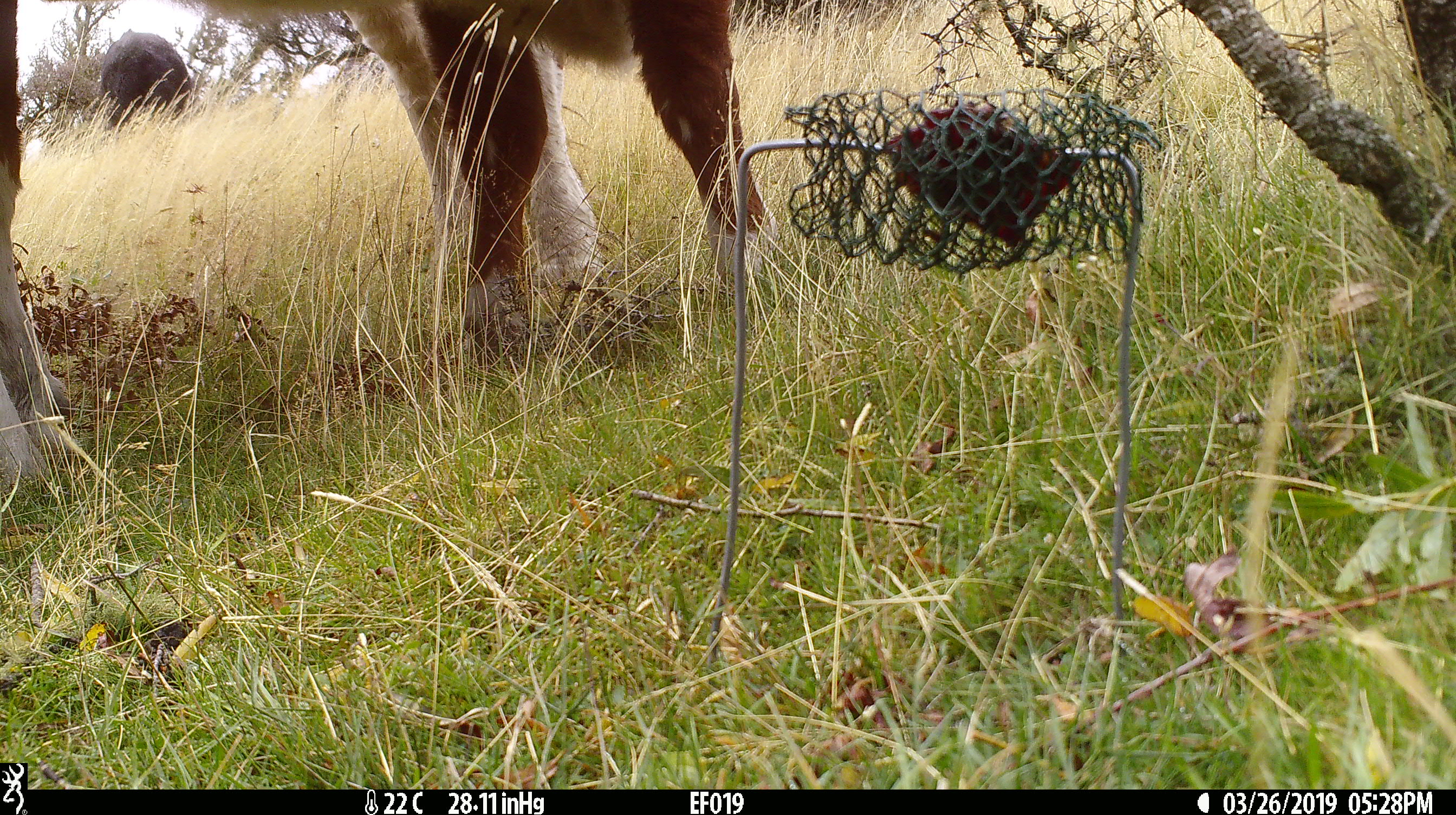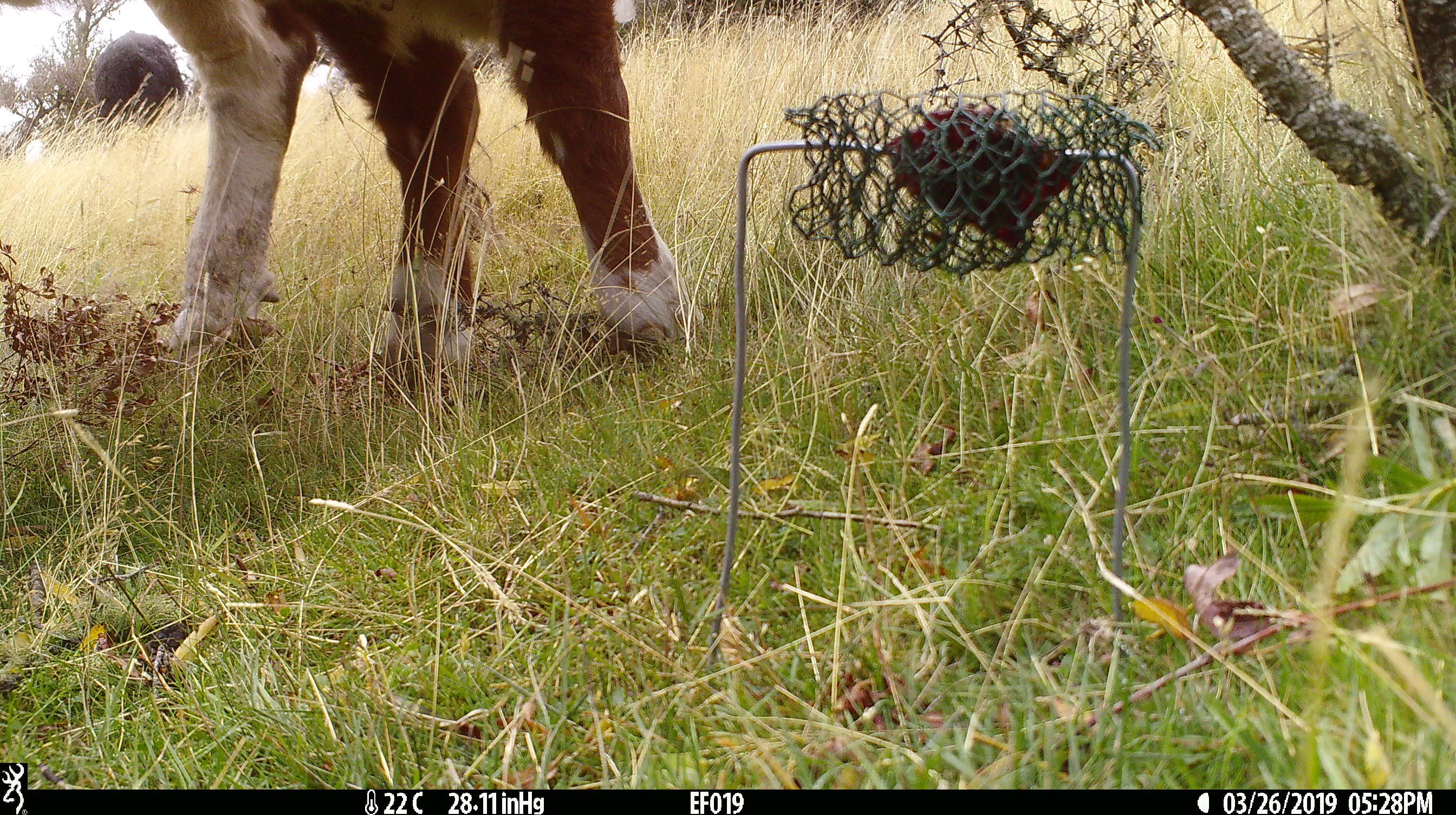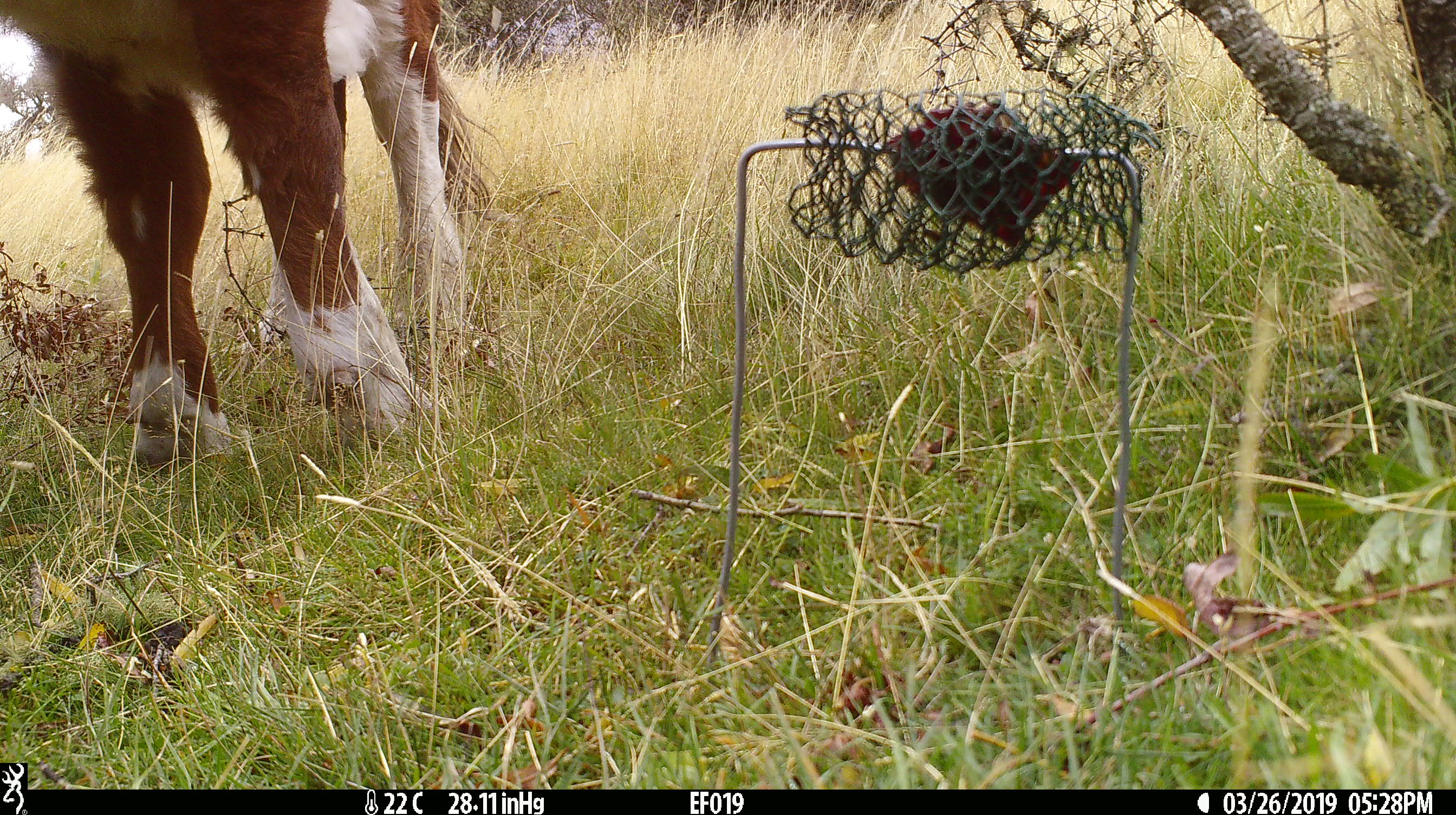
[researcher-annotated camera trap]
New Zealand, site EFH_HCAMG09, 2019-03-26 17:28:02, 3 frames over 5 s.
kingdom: Animalia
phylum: Chordata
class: Mammalia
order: Artiodactyla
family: Bovidae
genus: Bos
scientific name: Bos taurus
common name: domestic cow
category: cow